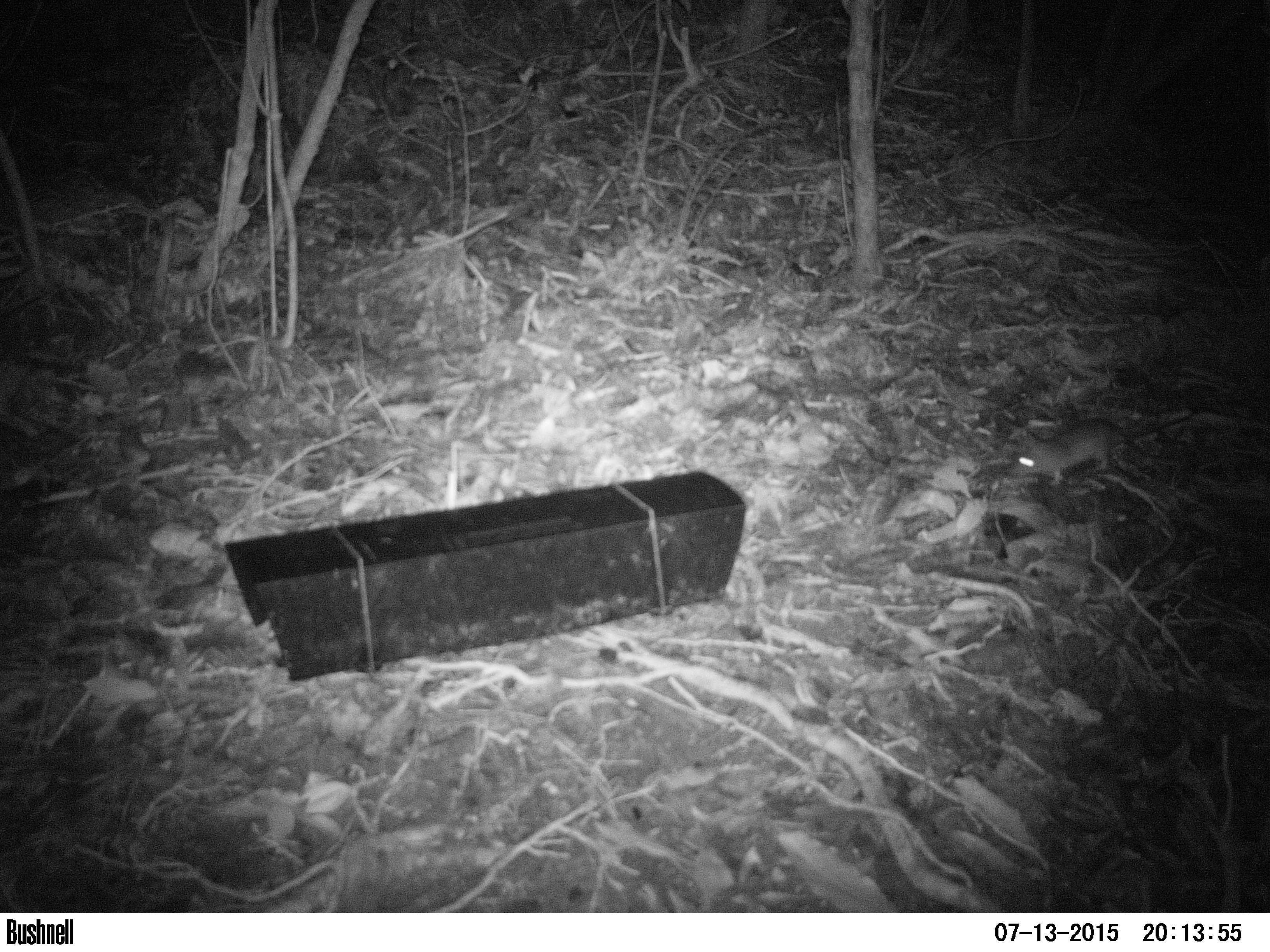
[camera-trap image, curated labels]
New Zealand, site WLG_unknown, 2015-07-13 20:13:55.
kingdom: Animalia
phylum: Chordata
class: Mammalia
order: Rodentia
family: Muridae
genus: Rattus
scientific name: Rattus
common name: rat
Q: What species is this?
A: Rat (Rattus).